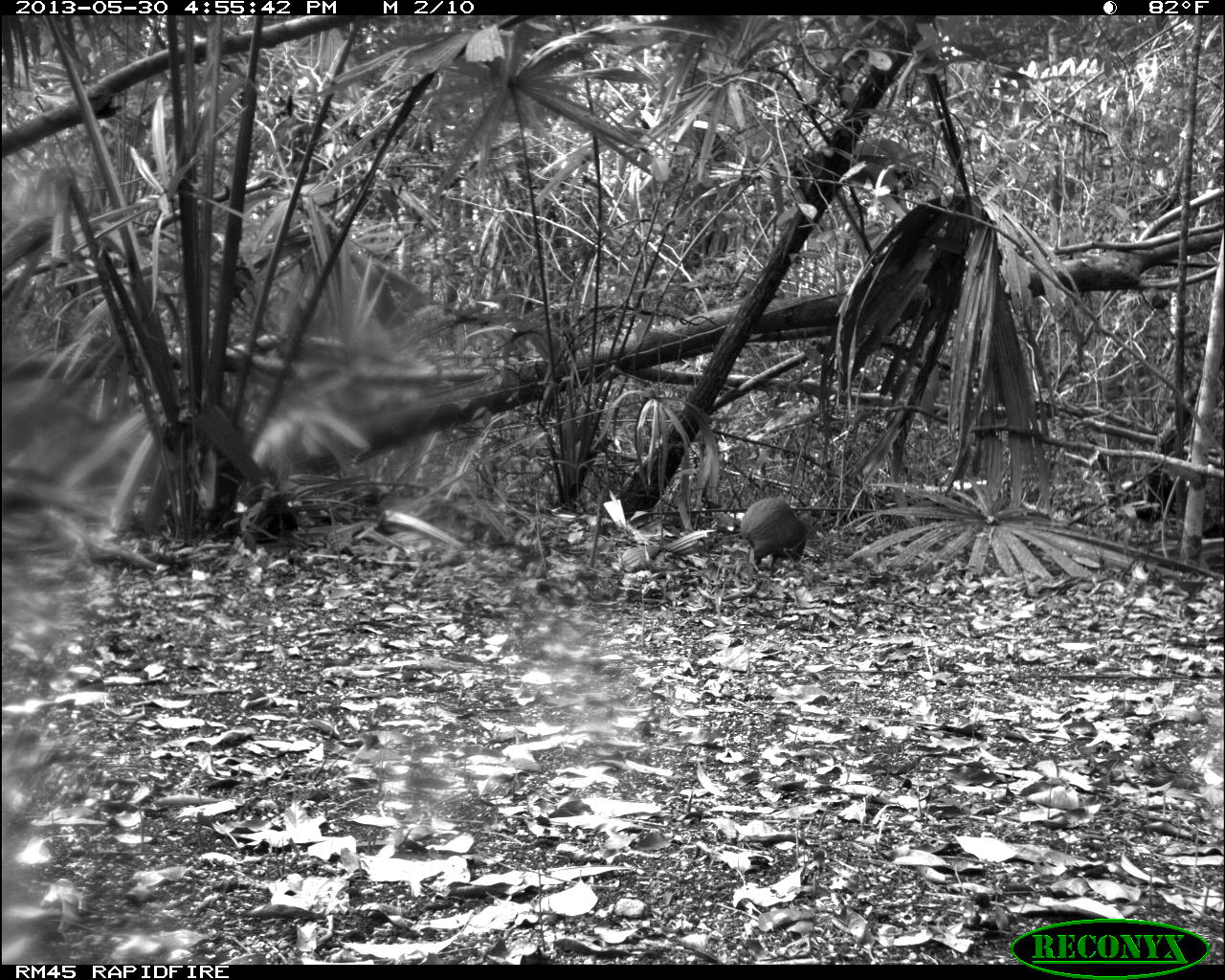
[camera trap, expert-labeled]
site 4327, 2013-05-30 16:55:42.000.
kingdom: Animalia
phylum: Chordata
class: Mammalia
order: Rodentia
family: Dasyproctidae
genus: Dasyprocta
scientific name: Dasyprocta punctata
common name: central american agouti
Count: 1.